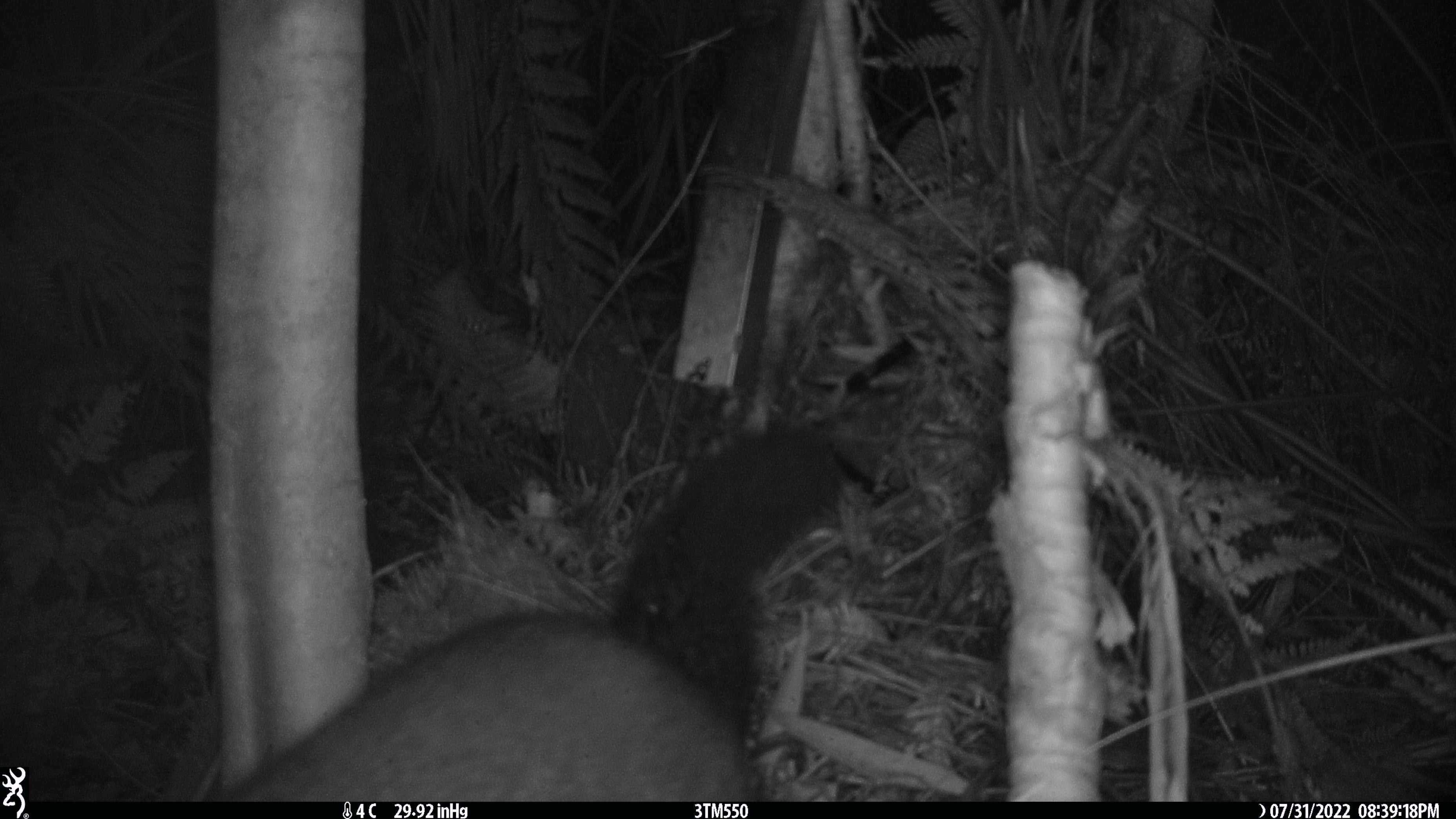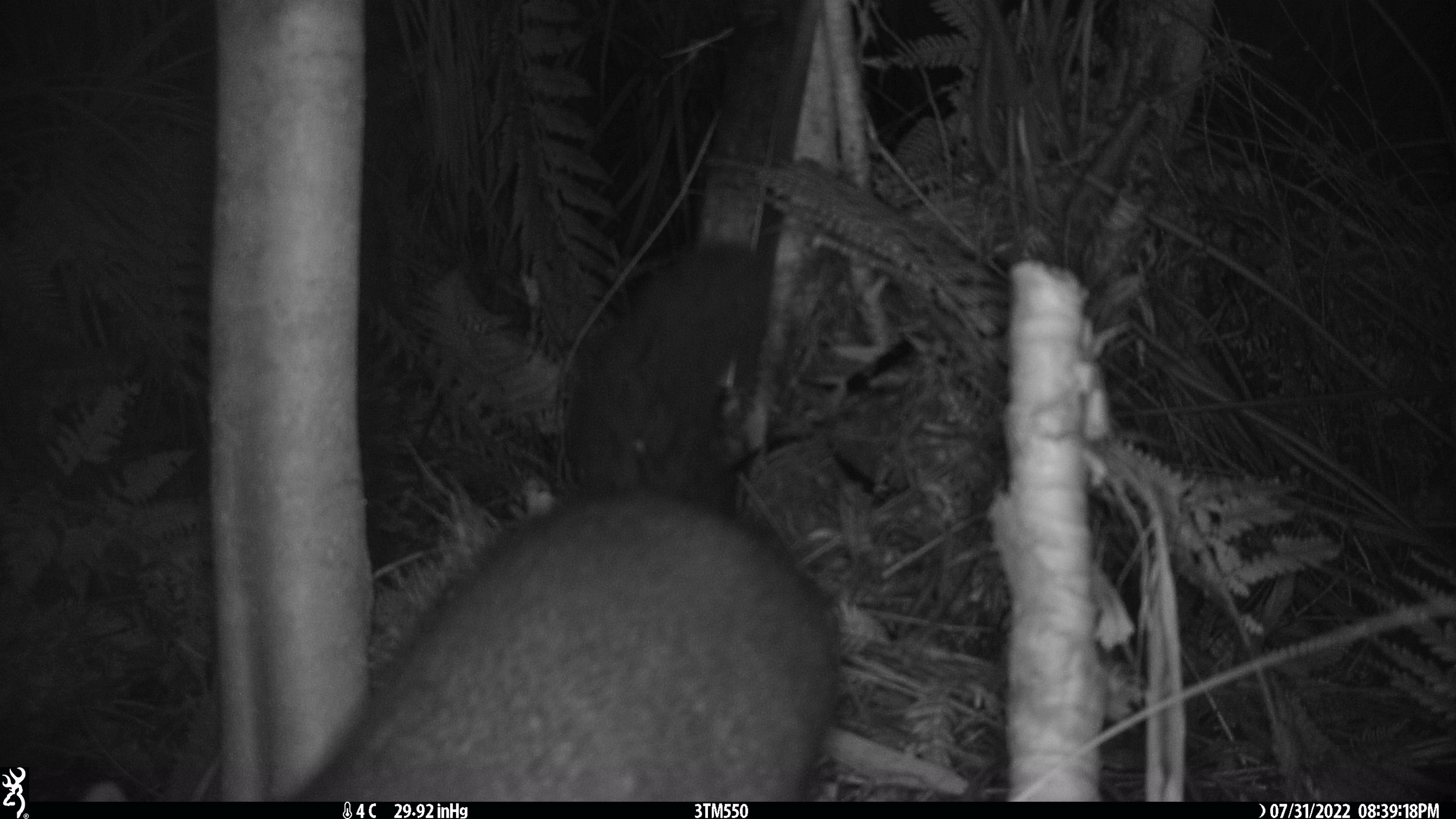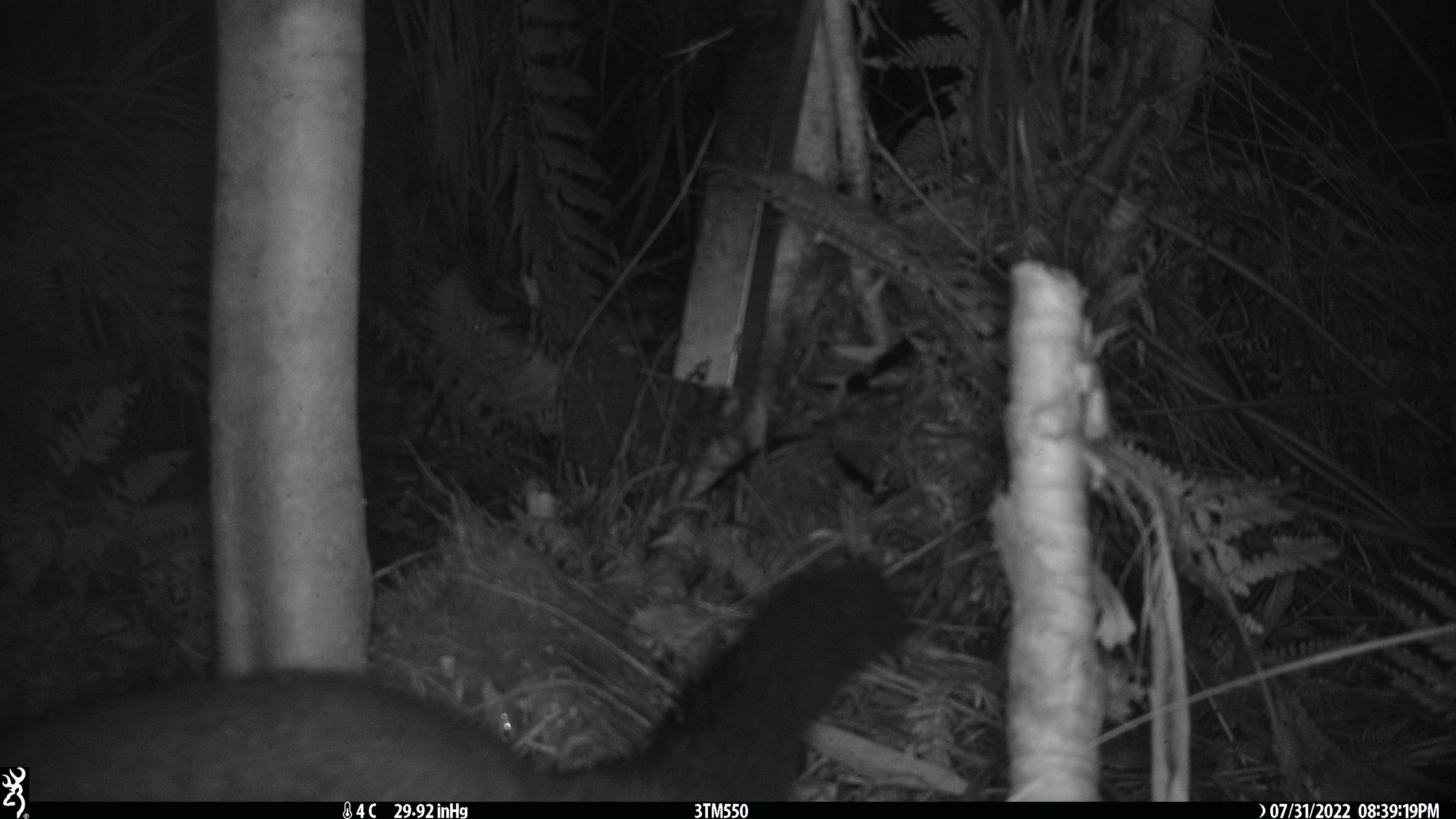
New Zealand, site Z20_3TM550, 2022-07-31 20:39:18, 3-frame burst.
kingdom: Animalia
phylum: Chordata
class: Mammalia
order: Diprotodontia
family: Phalangeridae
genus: Trichosurus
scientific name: Trichosurus vulpecula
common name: common brushtail possum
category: possum